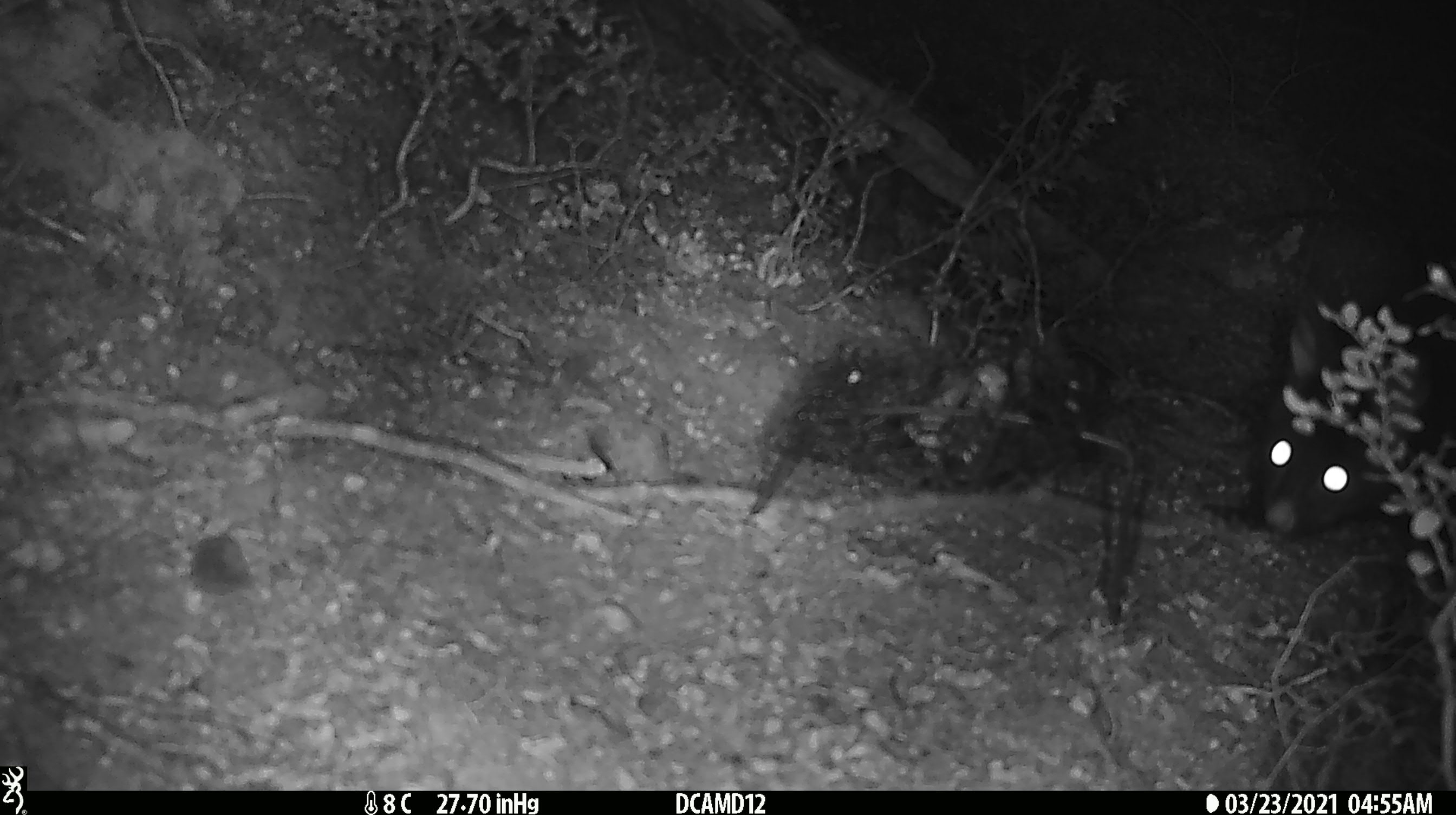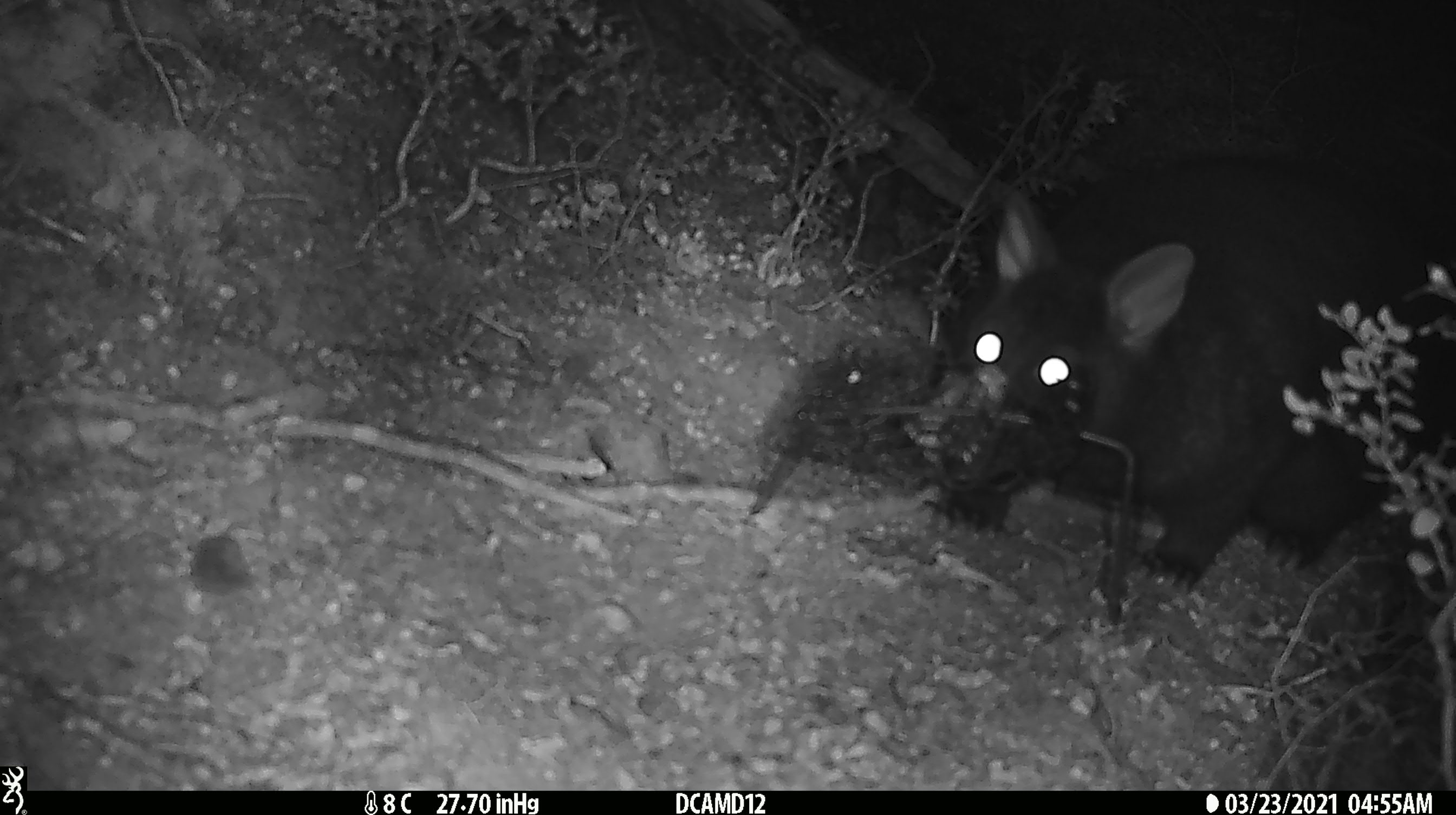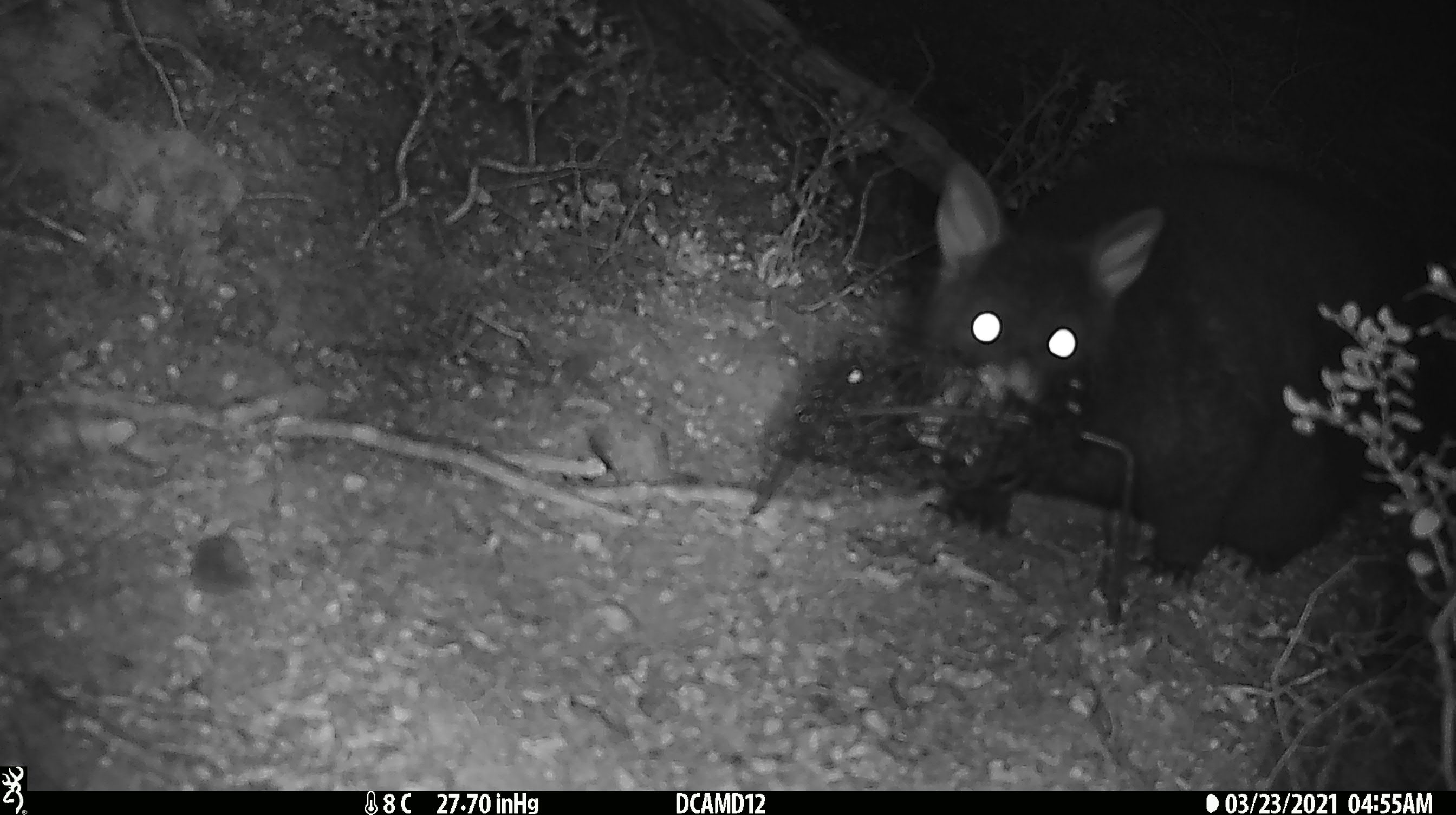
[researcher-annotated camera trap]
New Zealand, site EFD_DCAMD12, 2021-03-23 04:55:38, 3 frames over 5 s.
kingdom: Animalia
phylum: Chordata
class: Mammalia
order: Diprotodontia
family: Phalangeridae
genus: Trichosurus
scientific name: Trichosurus vulpecula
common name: common brushtail possum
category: possum